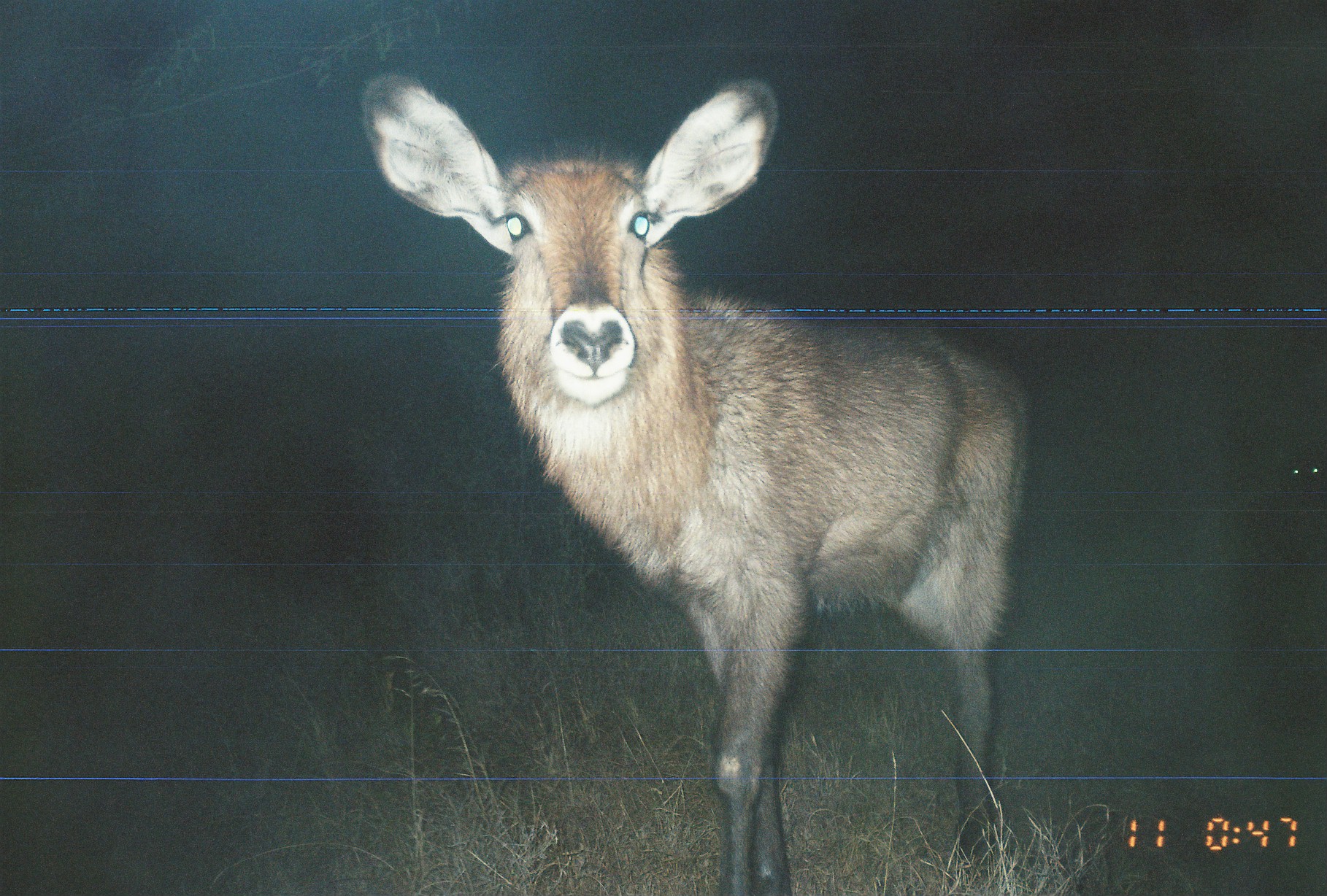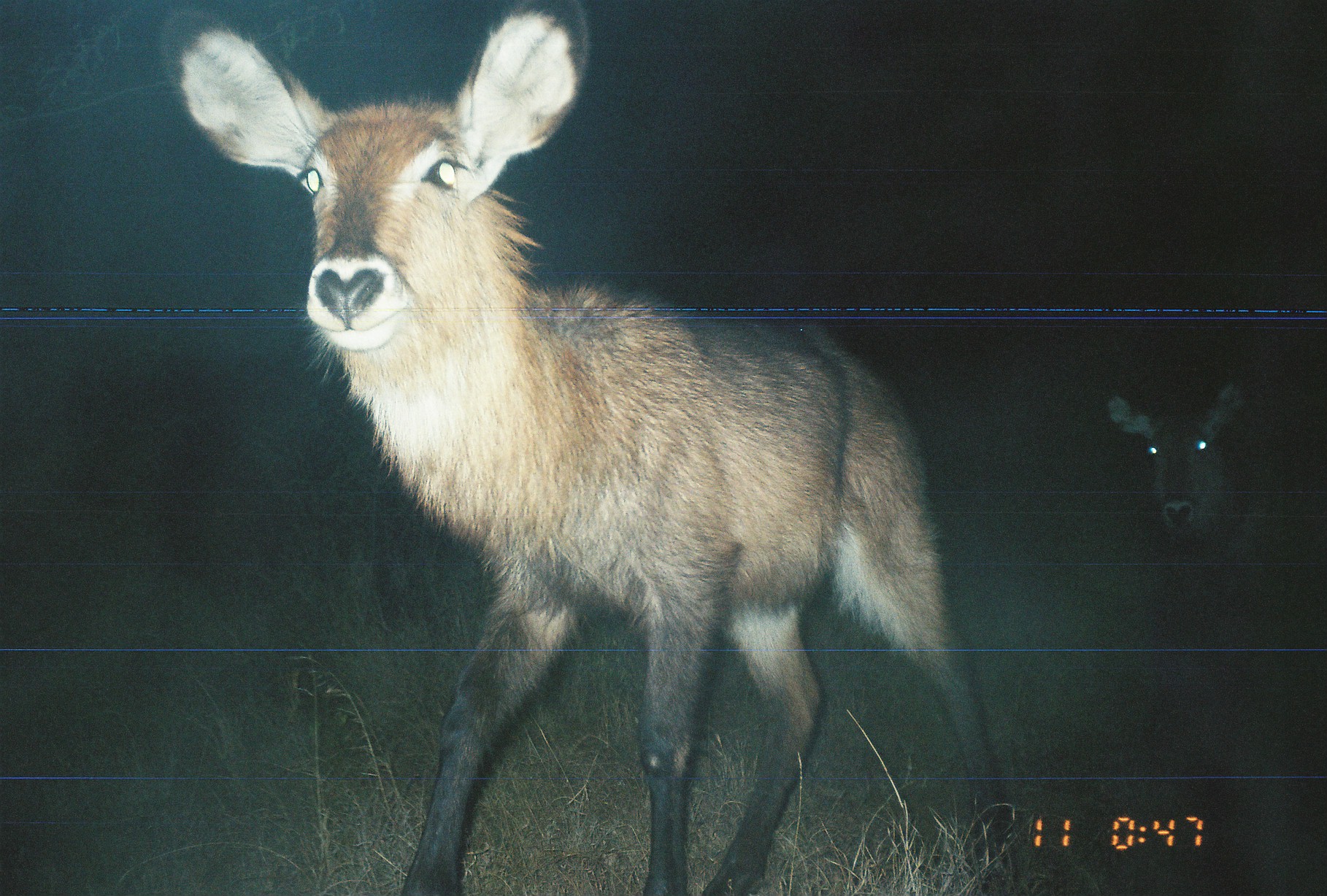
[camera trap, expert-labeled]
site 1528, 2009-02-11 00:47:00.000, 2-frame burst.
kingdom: Animalia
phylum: Chordata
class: Mammalia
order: Artiodactyla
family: Bovidae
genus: Kobus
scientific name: Kobus ellipsiprymnus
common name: waterbuck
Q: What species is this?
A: Kobus ellipsiprymnus (waterbuck).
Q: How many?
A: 1.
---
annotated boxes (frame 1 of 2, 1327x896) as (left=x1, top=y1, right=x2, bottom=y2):
kobus ellipsiprymnus: (left=355, top=68, right=1037, bottom=896); (left=1232, top=424, right=1327, bottom=716)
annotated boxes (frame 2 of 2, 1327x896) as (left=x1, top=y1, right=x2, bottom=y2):
kobus ellipsiprymnus: (left=152, top=0, right=1039, bottom=896); (left=1096, top=379, right=1327, bottom=773)